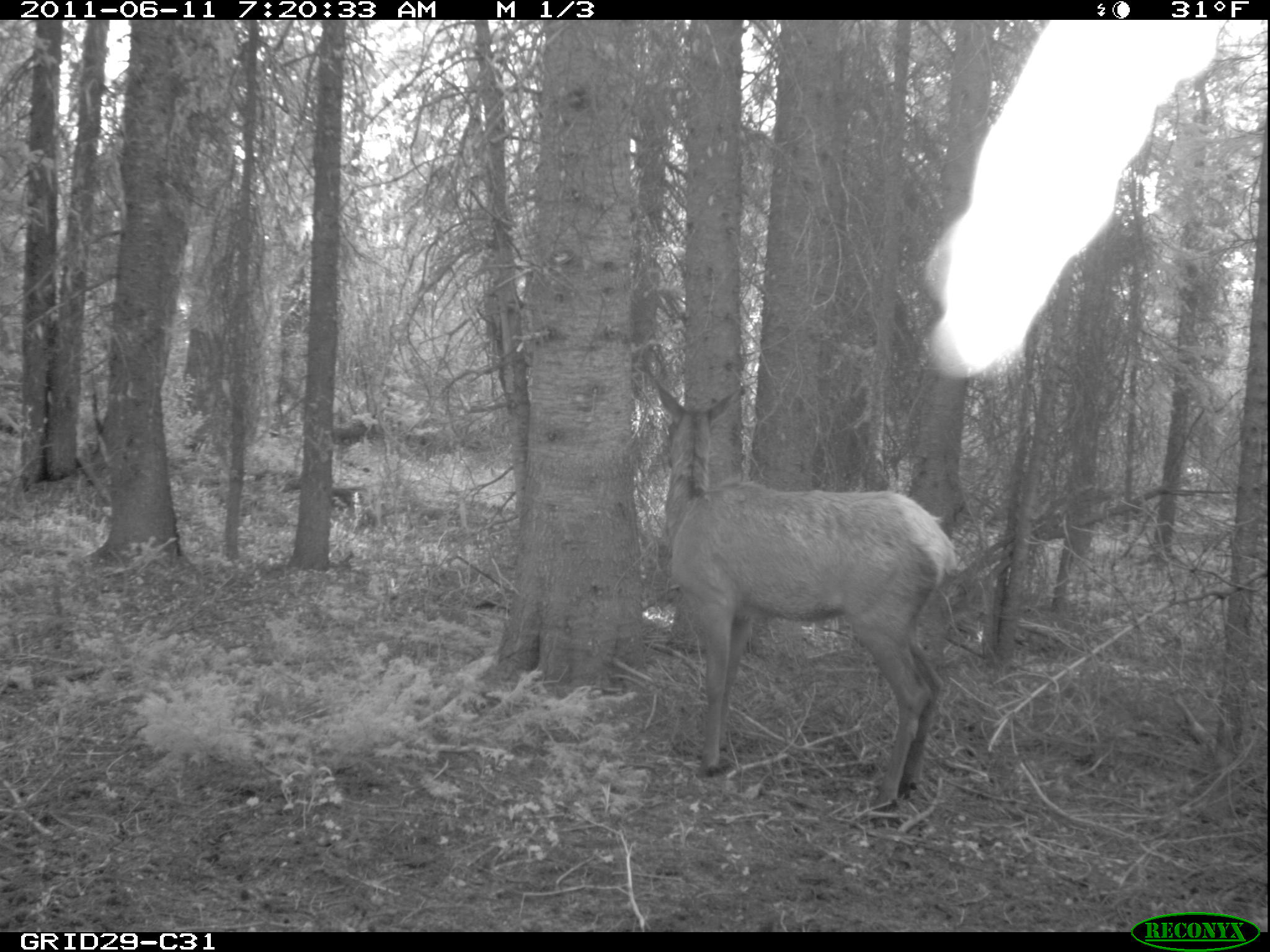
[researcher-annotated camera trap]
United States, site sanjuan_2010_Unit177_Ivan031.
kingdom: Animalia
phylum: Chordata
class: Mammalia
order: Artiodactyla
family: Cervidae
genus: Cervus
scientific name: Cervus elaphus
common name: red deer